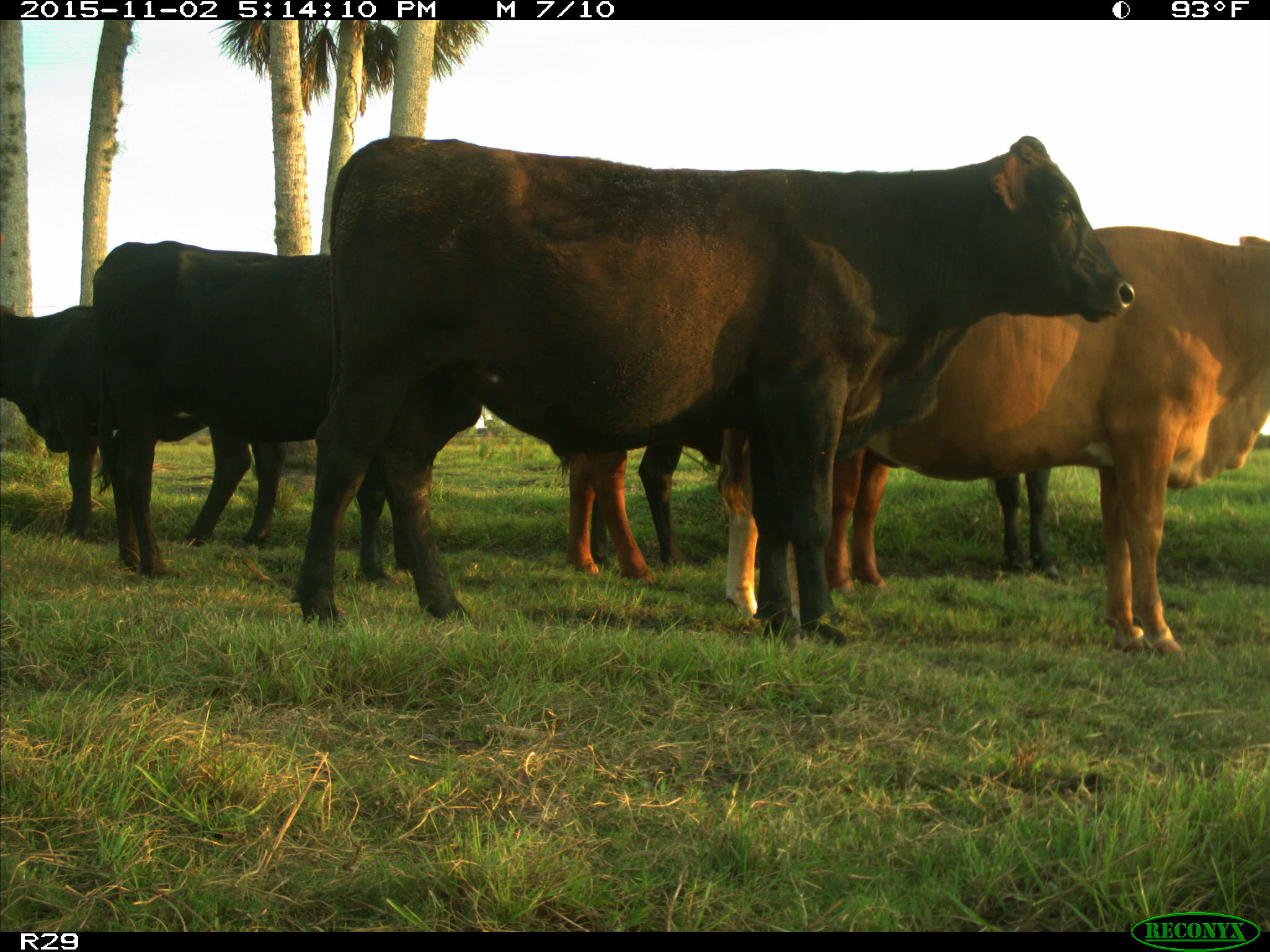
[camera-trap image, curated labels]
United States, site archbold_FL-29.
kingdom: Animalia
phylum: Chordata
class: Mammalia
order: Artiodactyla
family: Bovidae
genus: Bos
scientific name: Bos taurus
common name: domestic cow